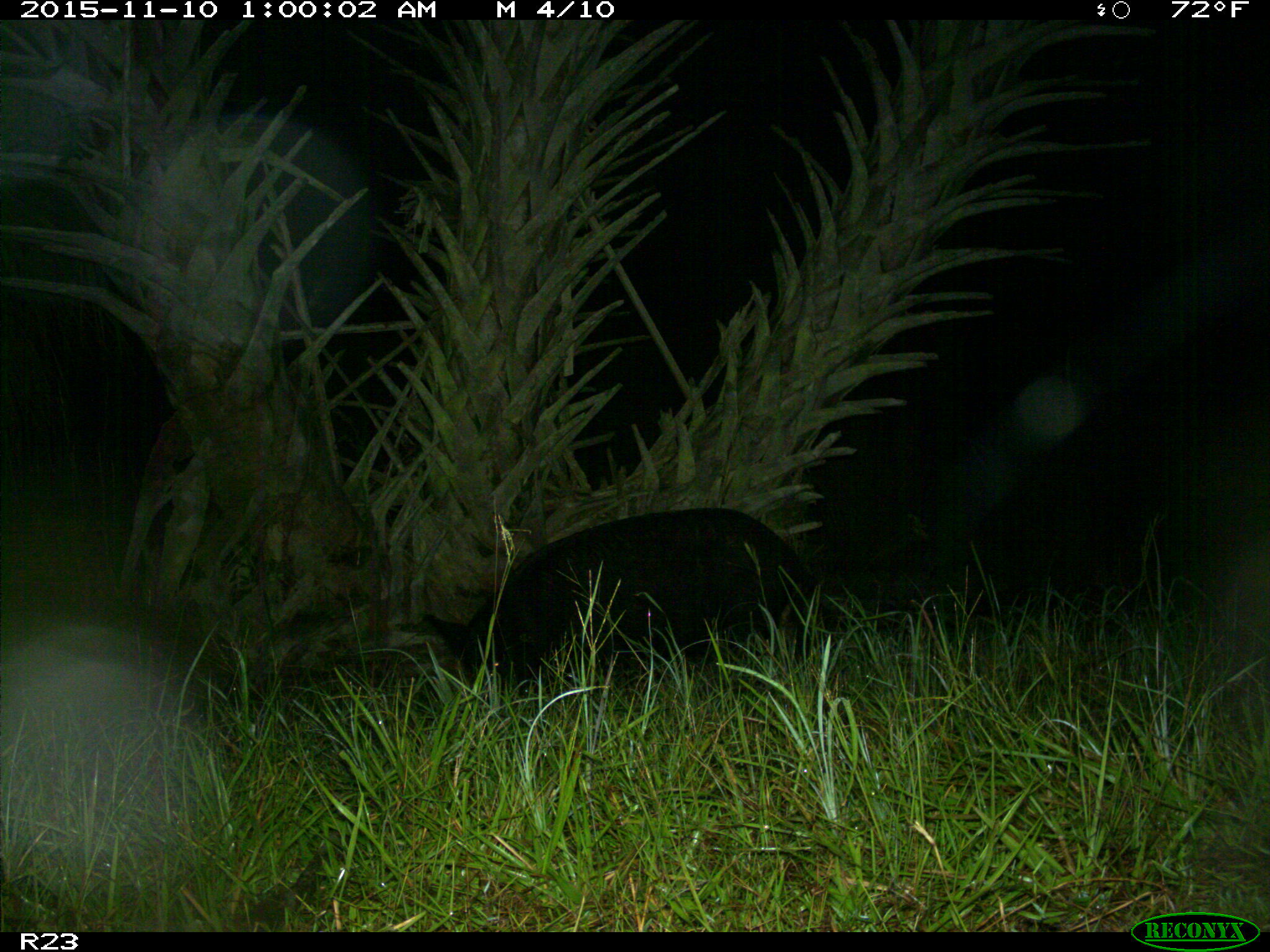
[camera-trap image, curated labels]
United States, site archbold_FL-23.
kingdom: Animalia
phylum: Chordata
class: Mammalia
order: Artiodactyla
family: Suidae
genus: Sus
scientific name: Sus scrofa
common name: wild boar